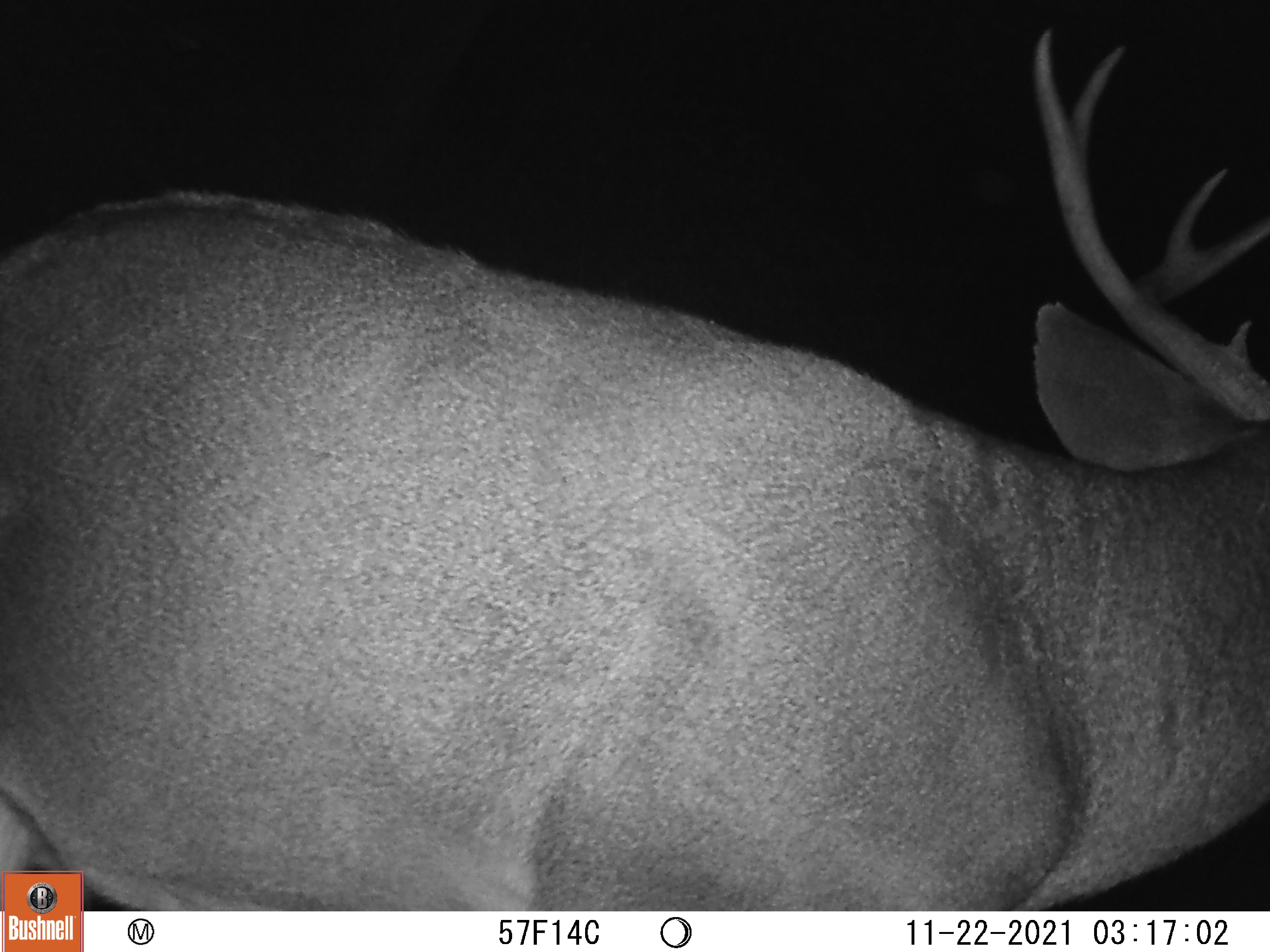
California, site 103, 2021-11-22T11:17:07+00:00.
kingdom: Animalia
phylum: Chordata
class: Mammalia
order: Artiodactyla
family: Cervidae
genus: Odocoileus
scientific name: Odocoileus hemionus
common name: mule deer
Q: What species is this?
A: Mule deer (Odocoileus hemionus).